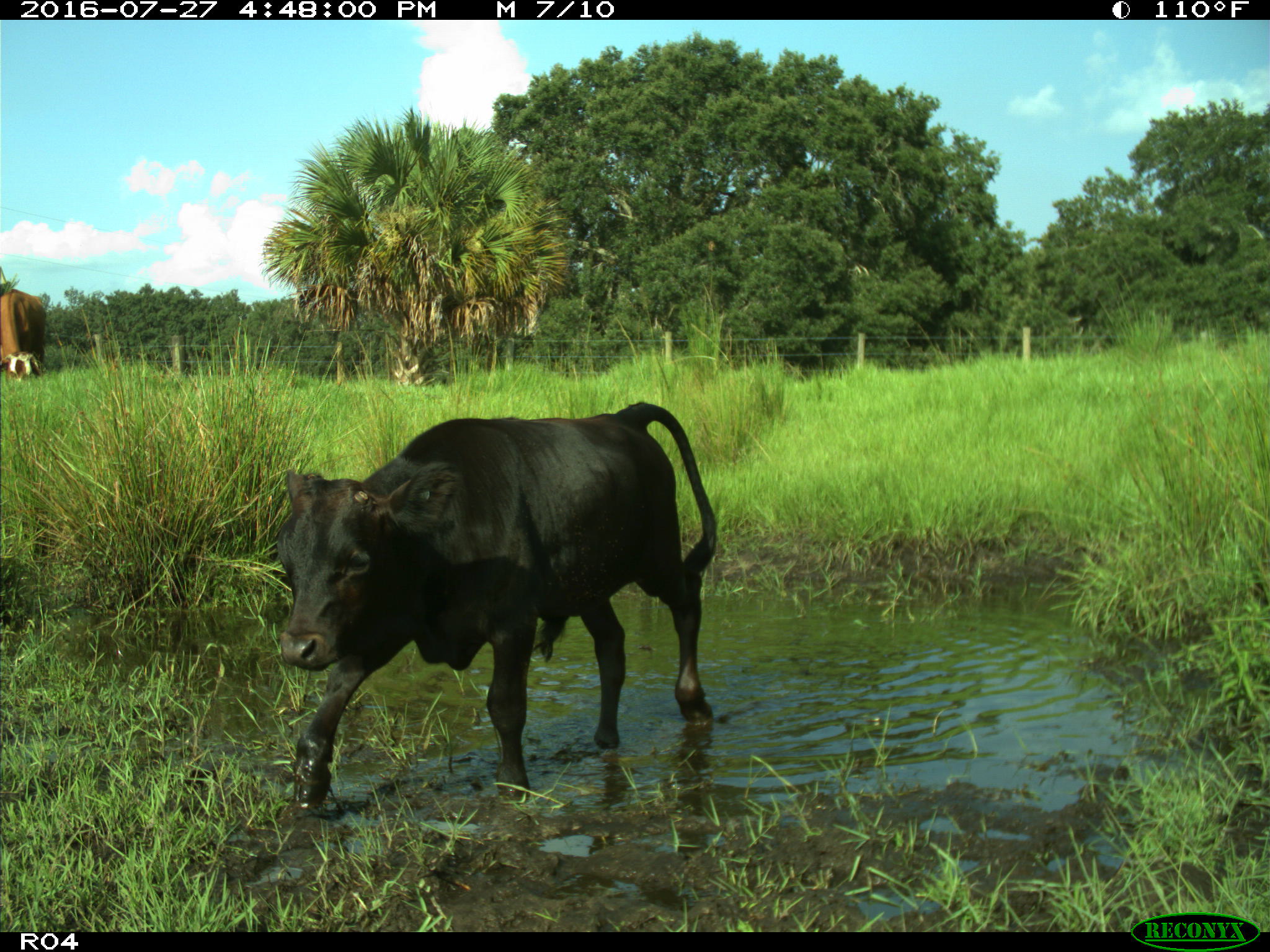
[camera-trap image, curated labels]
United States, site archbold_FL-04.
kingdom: Animalia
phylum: Chordata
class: Mammalia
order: Artiodactyla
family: Bovidae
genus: Bos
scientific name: Bos taurus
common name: domestic cow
Bos taurus (domestic cow).